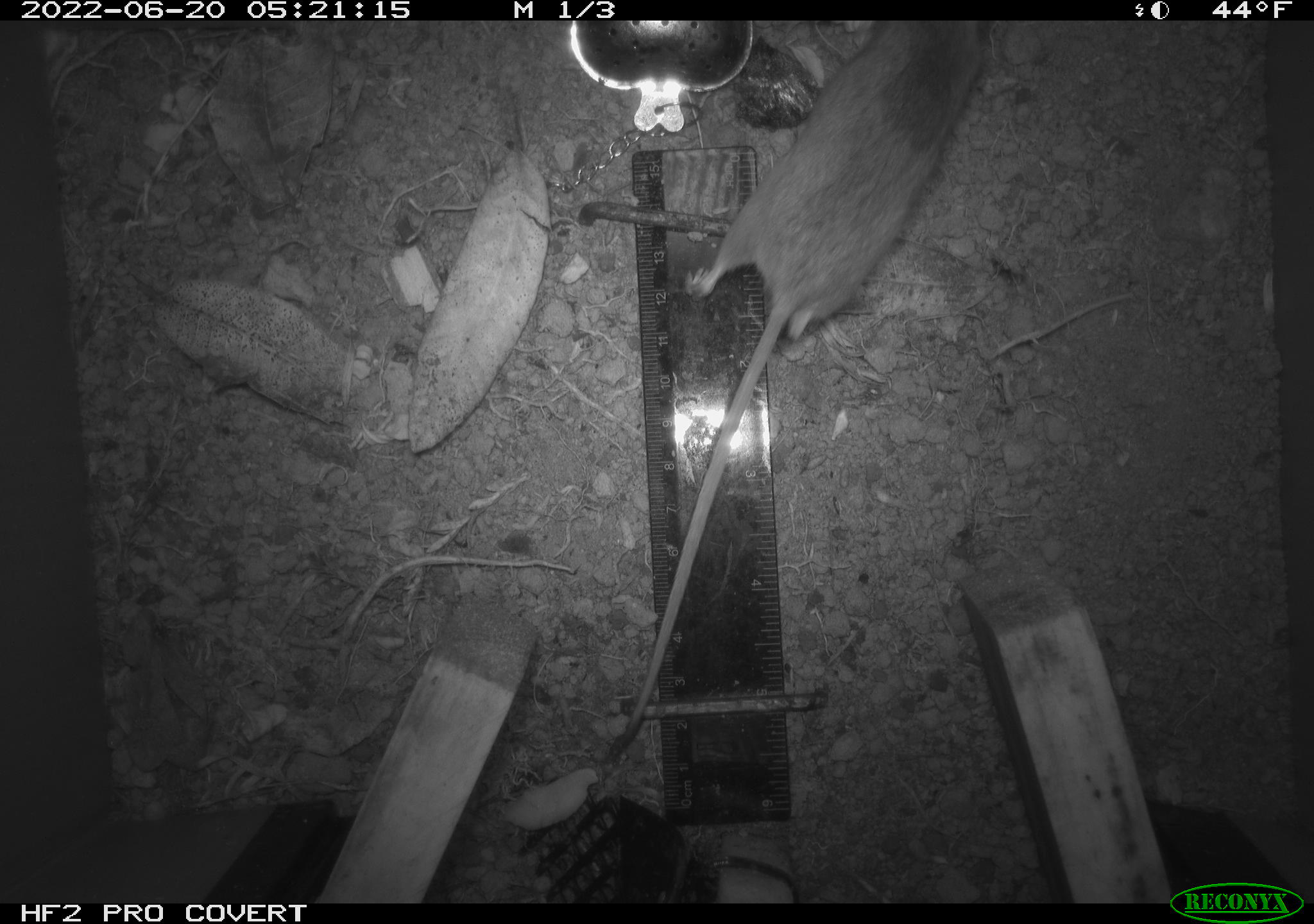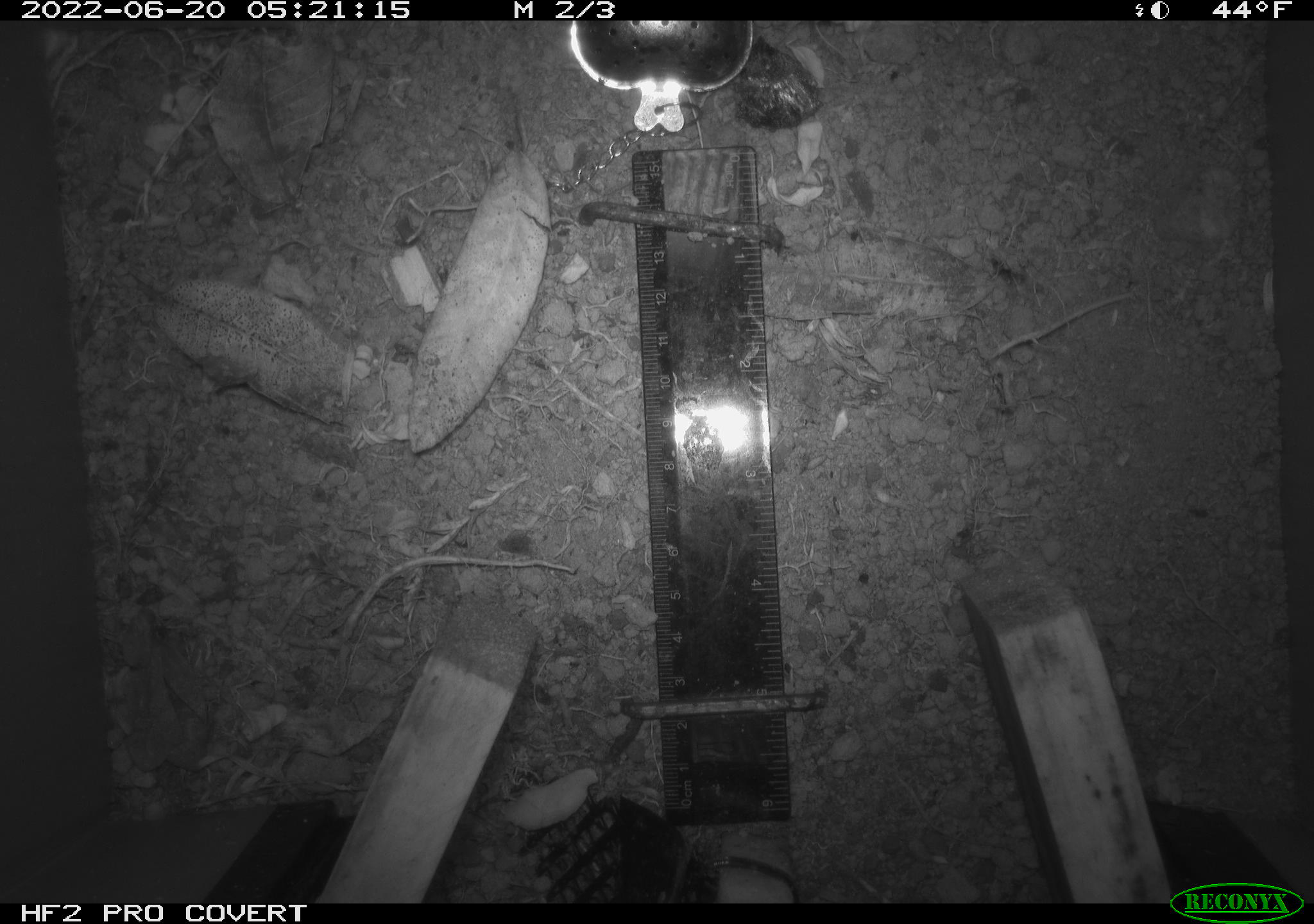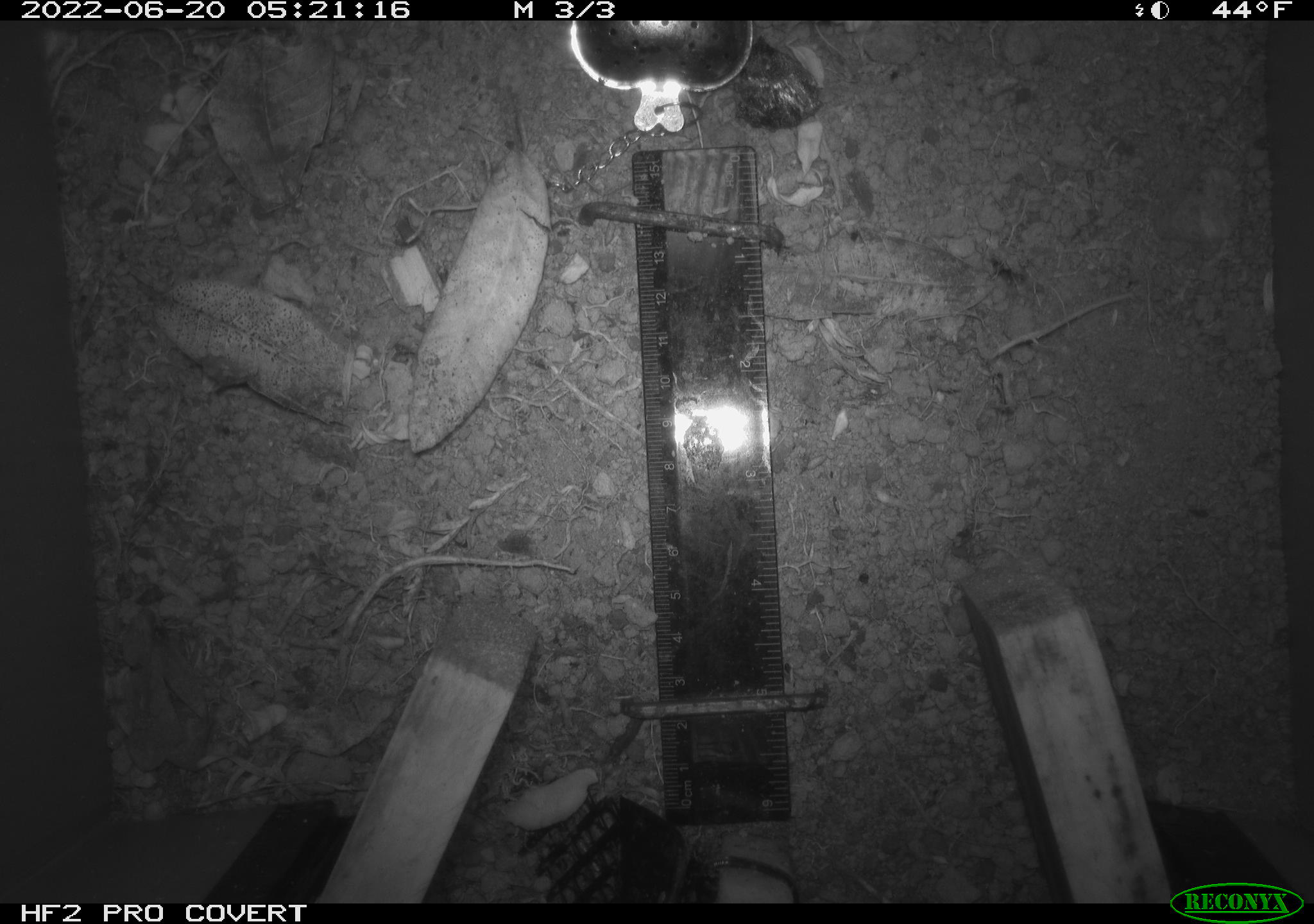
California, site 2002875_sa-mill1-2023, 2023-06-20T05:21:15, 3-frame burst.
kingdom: Animalia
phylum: Chordata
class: Mammalia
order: Rodentia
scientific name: Rodentia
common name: mouse species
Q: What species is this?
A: Mouse species (Rodentia).